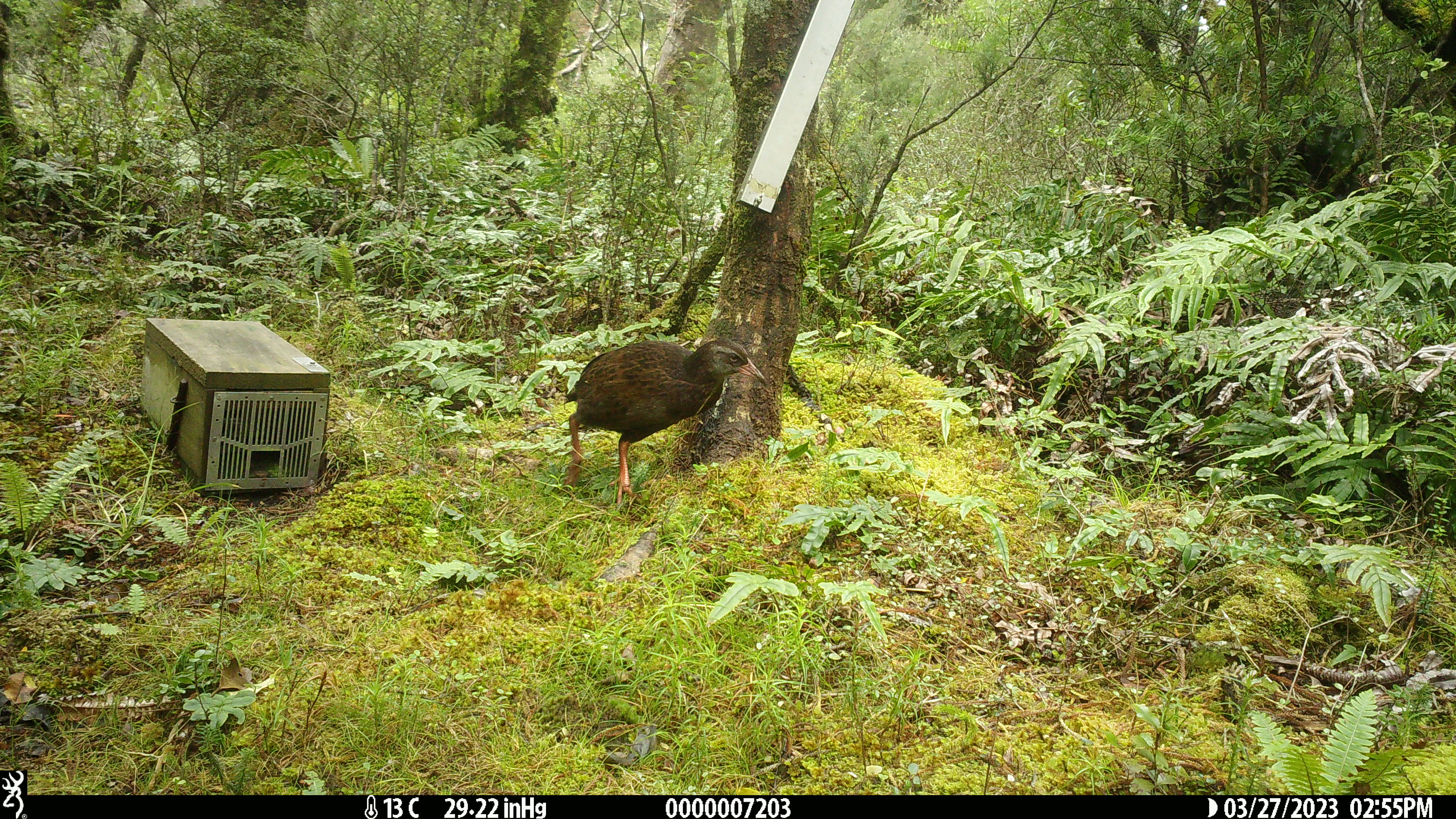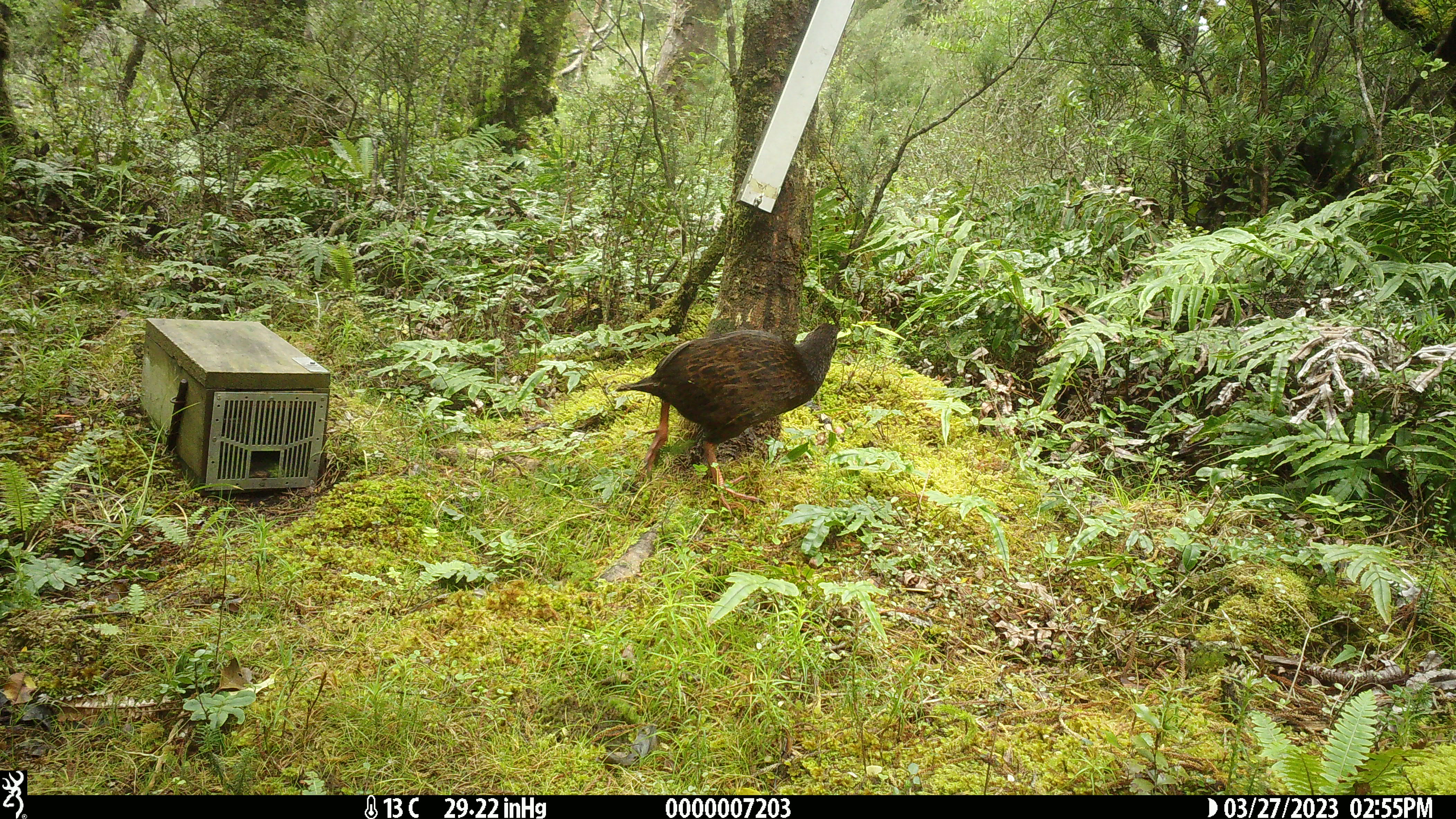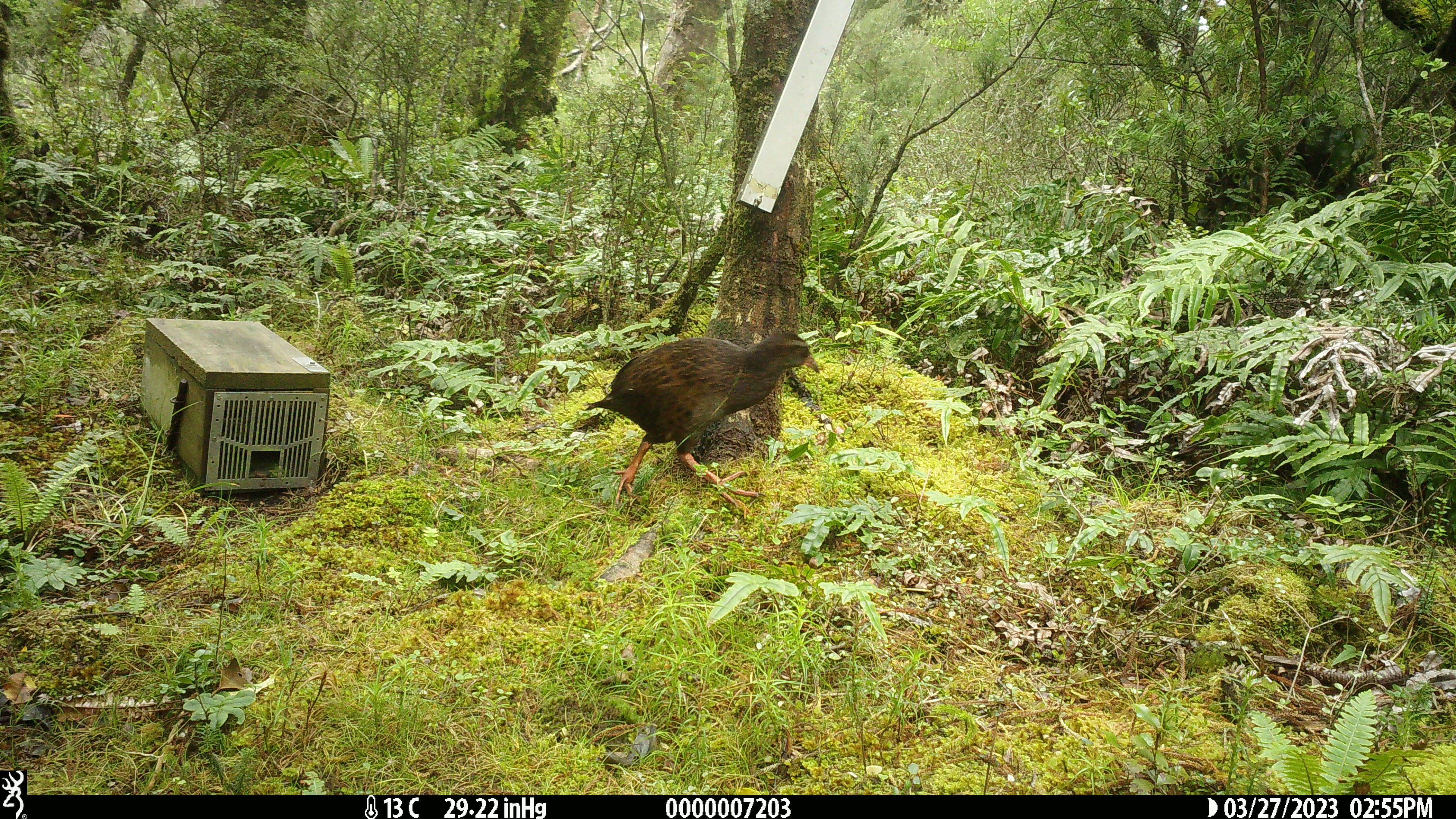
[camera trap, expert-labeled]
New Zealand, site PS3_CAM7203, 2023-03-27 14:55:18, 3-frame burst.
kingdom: Animalia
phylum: Chordata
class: Aves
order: Gruiformes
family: Rallidae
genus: Gallirallus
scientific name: Gallirallus australis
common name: weka